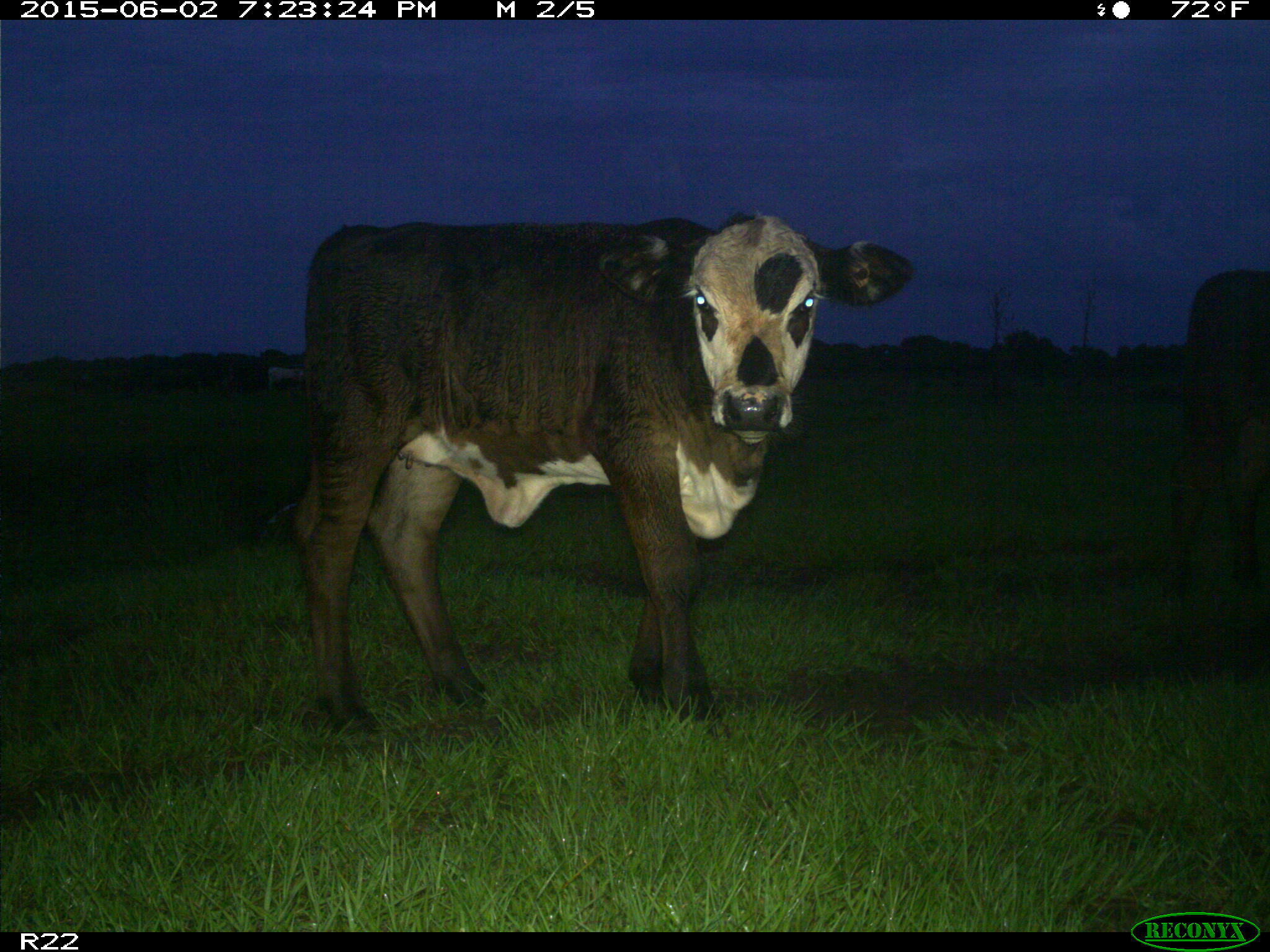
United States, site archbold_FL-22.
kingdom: Animalia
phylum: Chordata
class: Mammalia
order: Artiodactyla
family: Bovidae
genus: Bos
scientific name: Bos taurus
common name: domestic cow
Bos taurus (domestic cow).